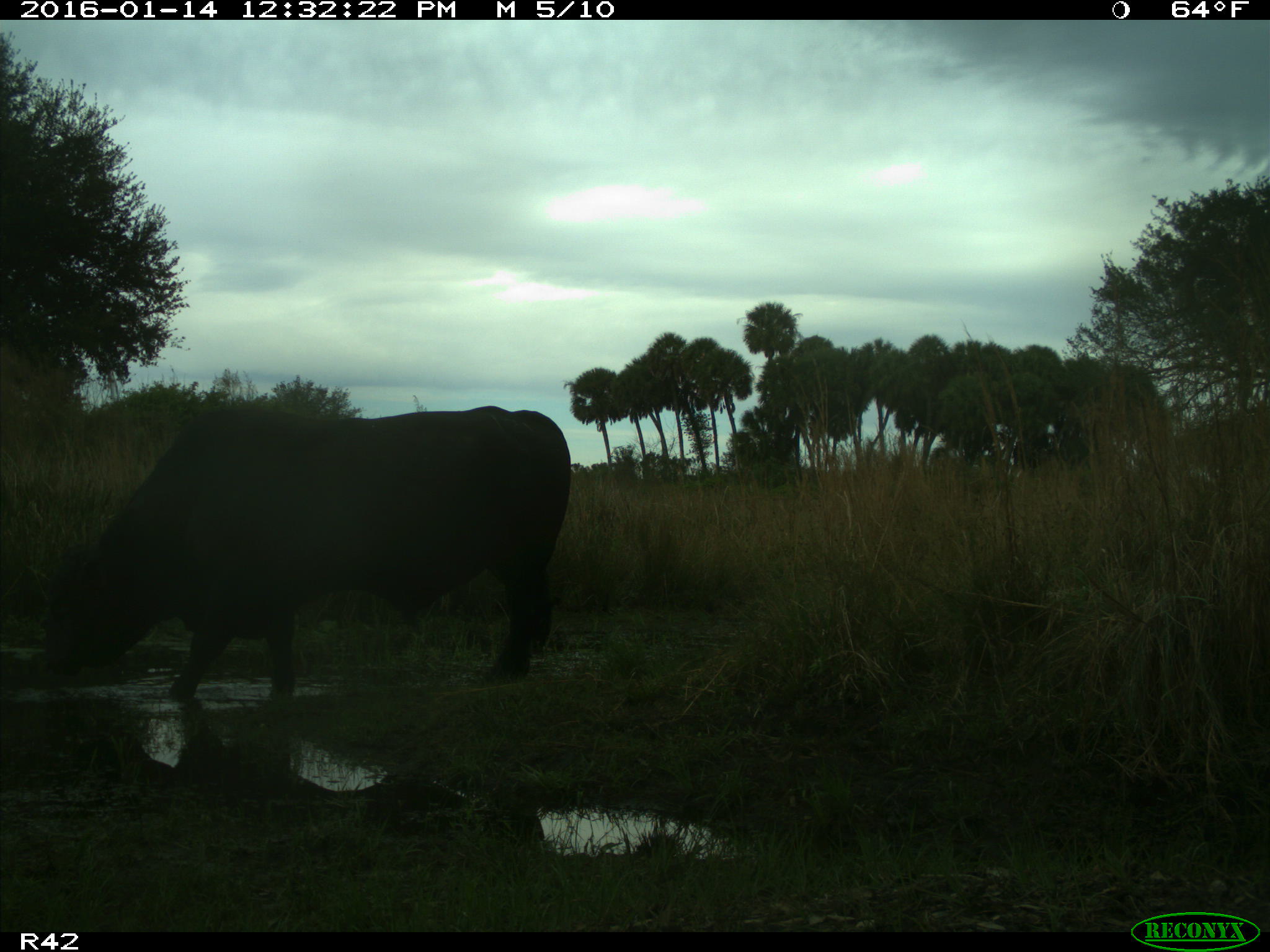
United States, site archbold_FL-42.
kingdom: Animalia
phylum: Chordata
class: Mammalia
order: Artiodactyla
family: Bovidae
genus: Bos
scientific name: Bos taurus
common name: domestic cow